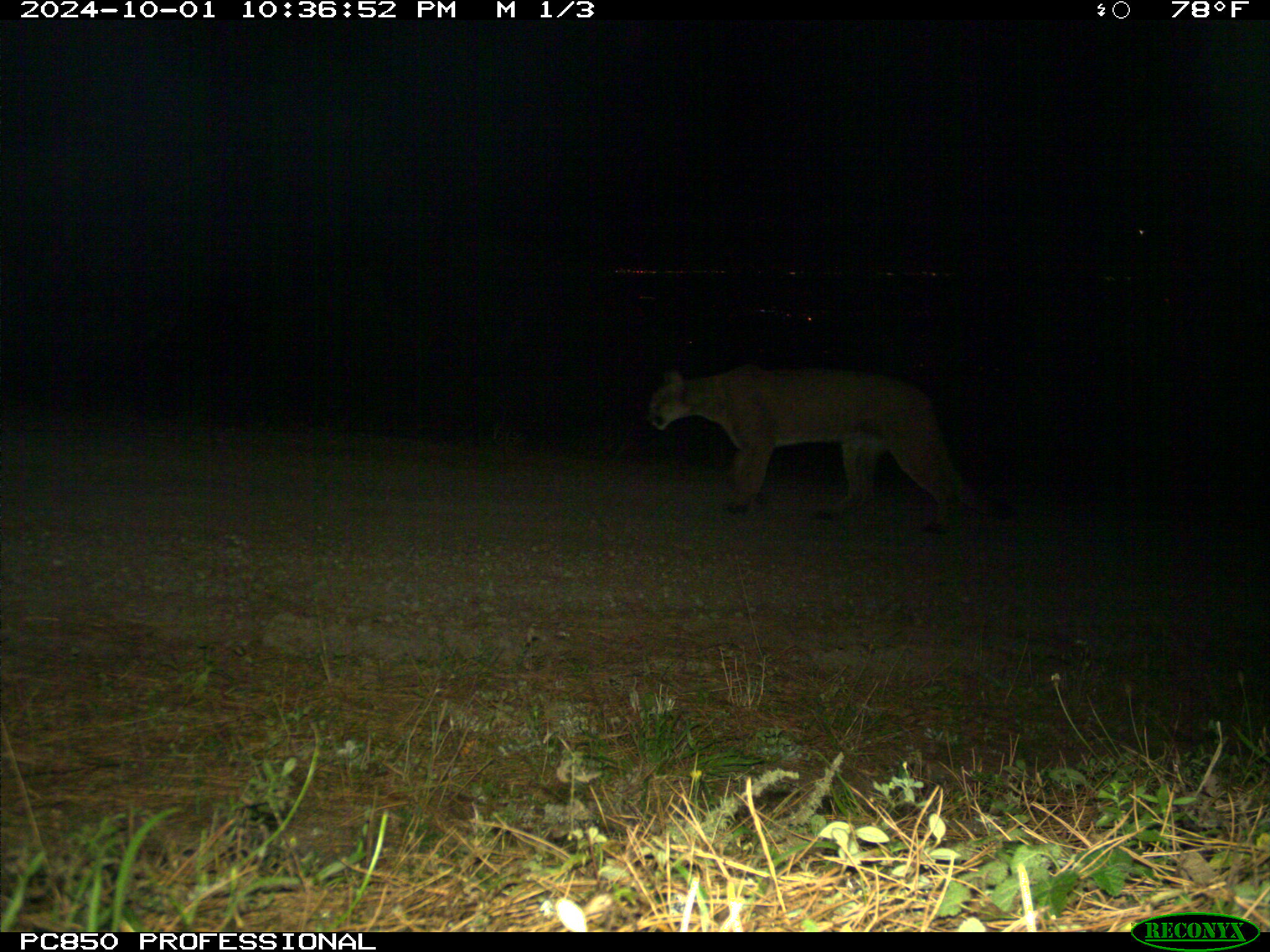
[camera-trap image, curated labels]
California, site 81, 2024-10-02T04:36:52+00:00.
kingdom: Animalia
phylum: Chordata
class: Mammalia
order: Carnivora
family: Felidae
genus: Puma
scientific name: Puma concolor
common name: puma